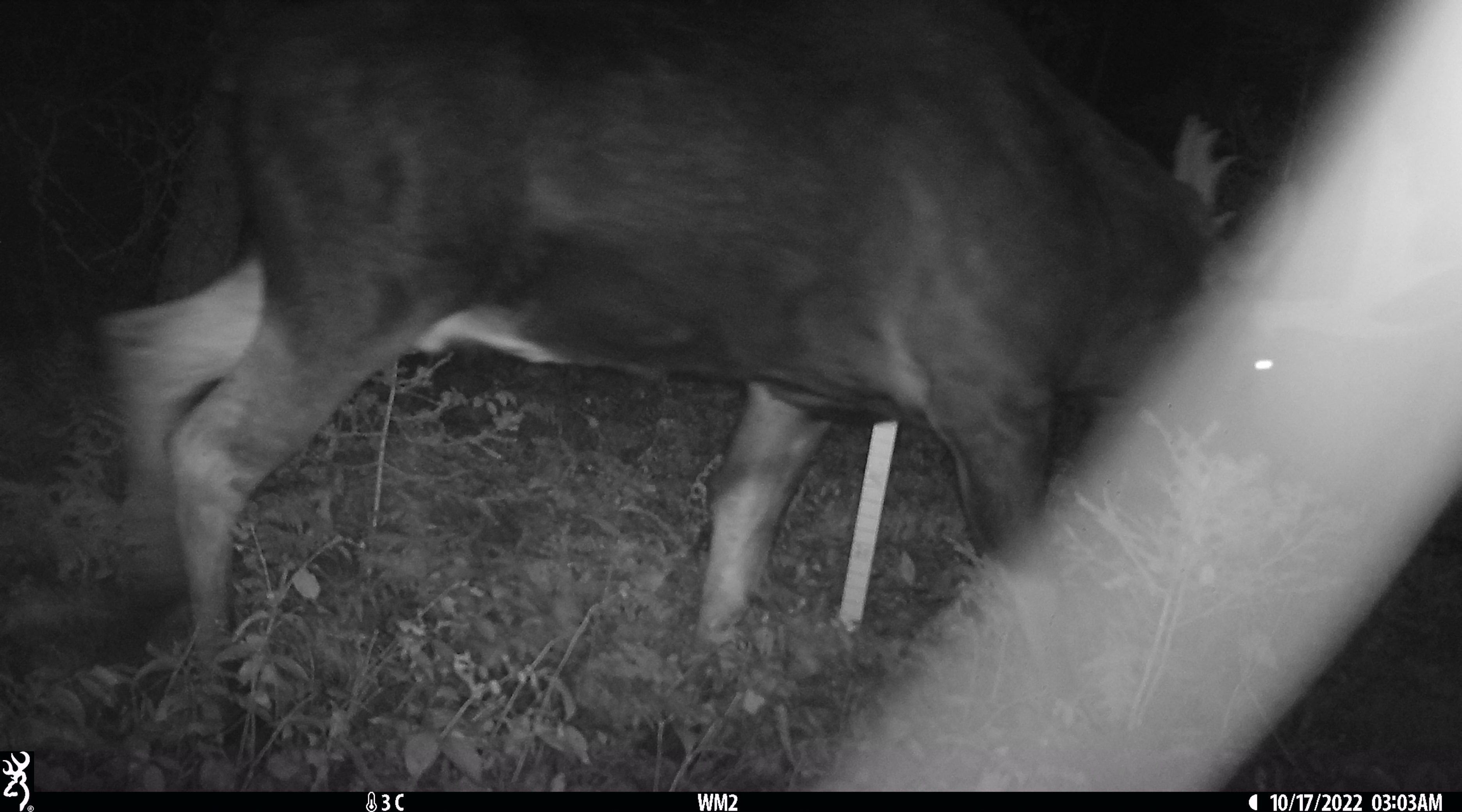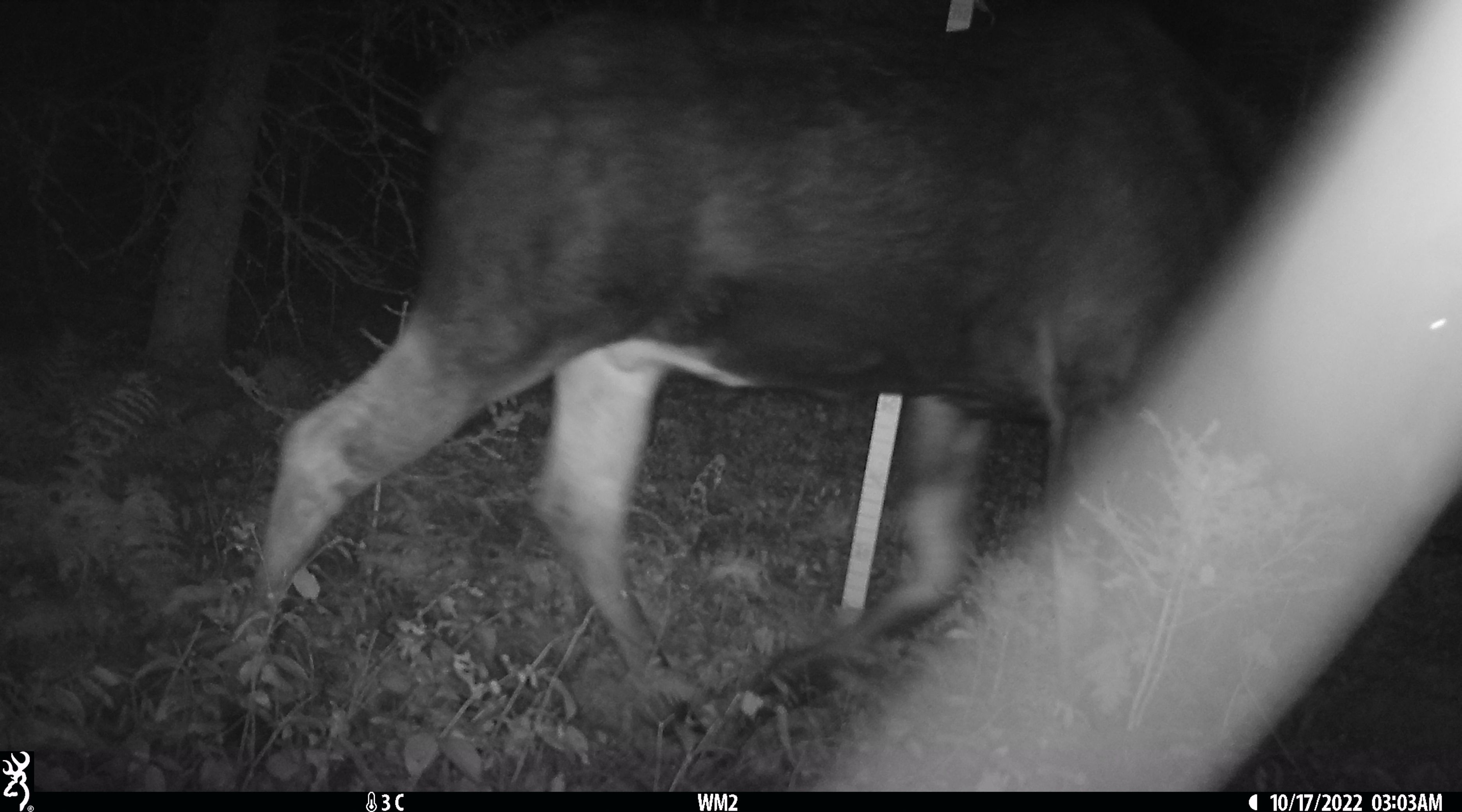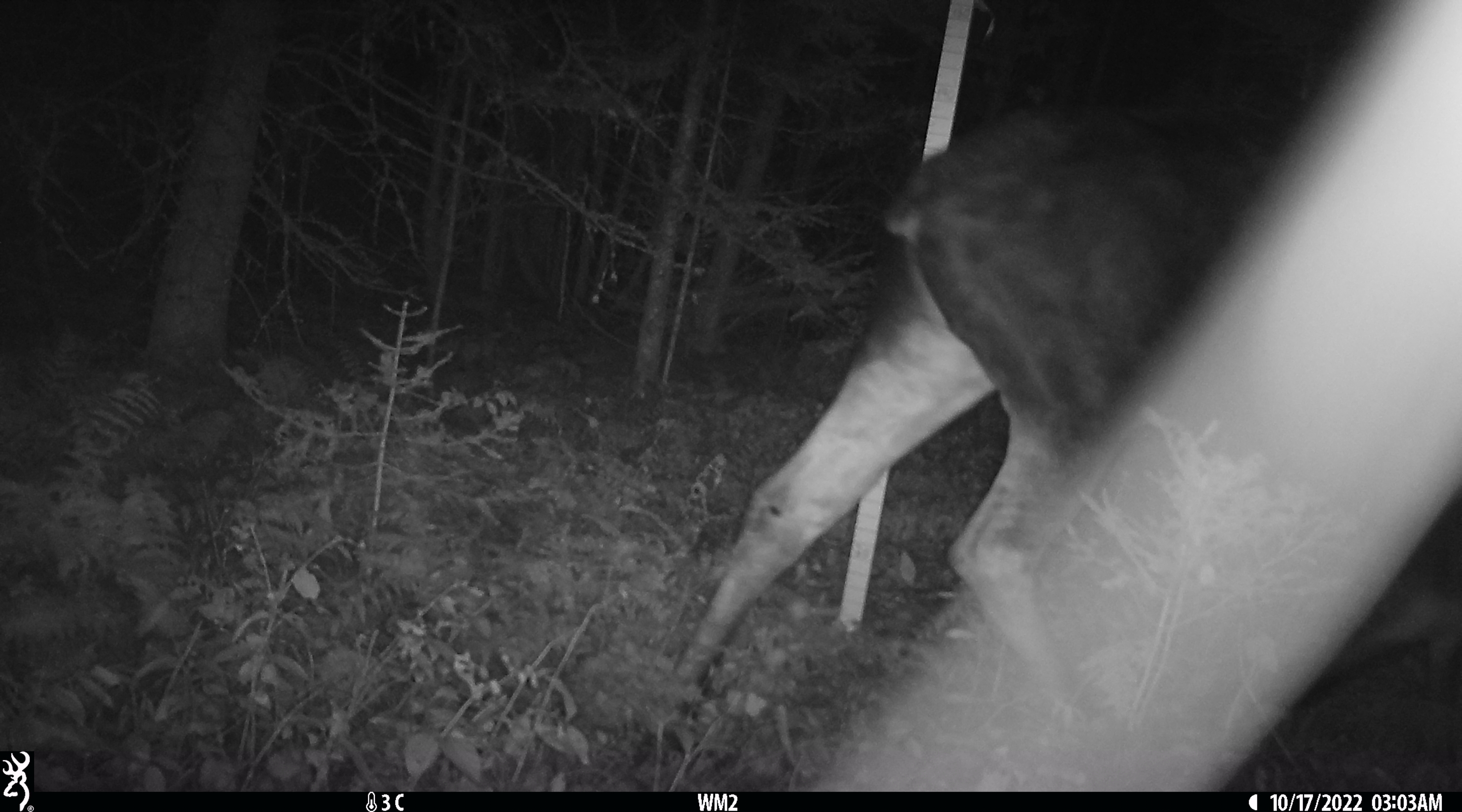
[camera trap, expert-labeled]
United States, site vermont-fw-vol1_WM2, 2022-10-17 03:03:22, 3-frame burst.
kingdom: Animalia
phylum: Chordata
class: Mammalia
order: Artiodactyla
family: Cervidae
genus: Alces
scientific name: Alces alces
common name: moose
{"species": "moose (Alces alces)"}